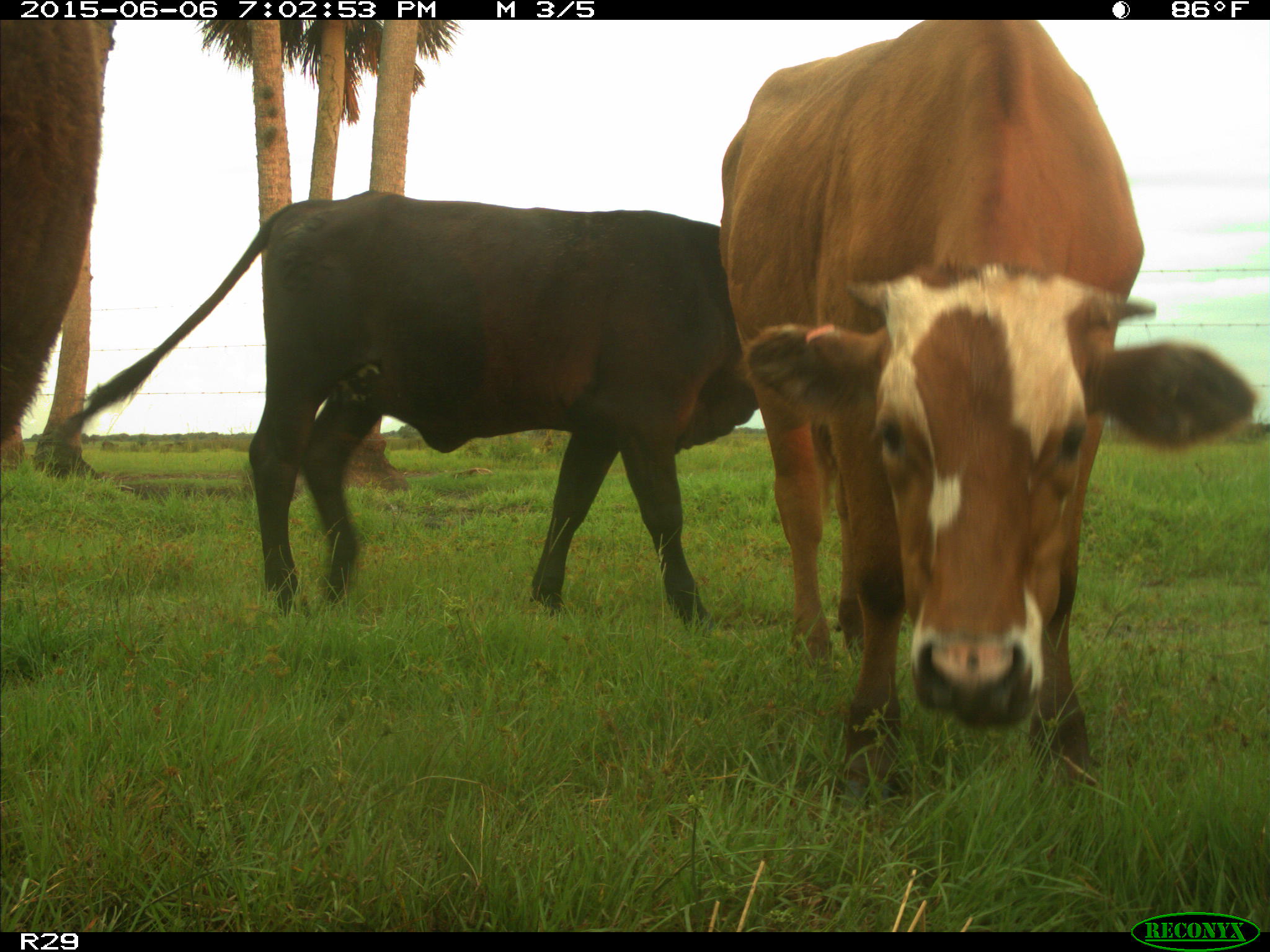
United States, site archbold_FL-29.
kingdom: Animalia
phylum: Chordata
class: Mammalia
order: Artiodactyla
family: Bovidae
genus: Bos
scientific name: Bos taurus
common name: domestic cow